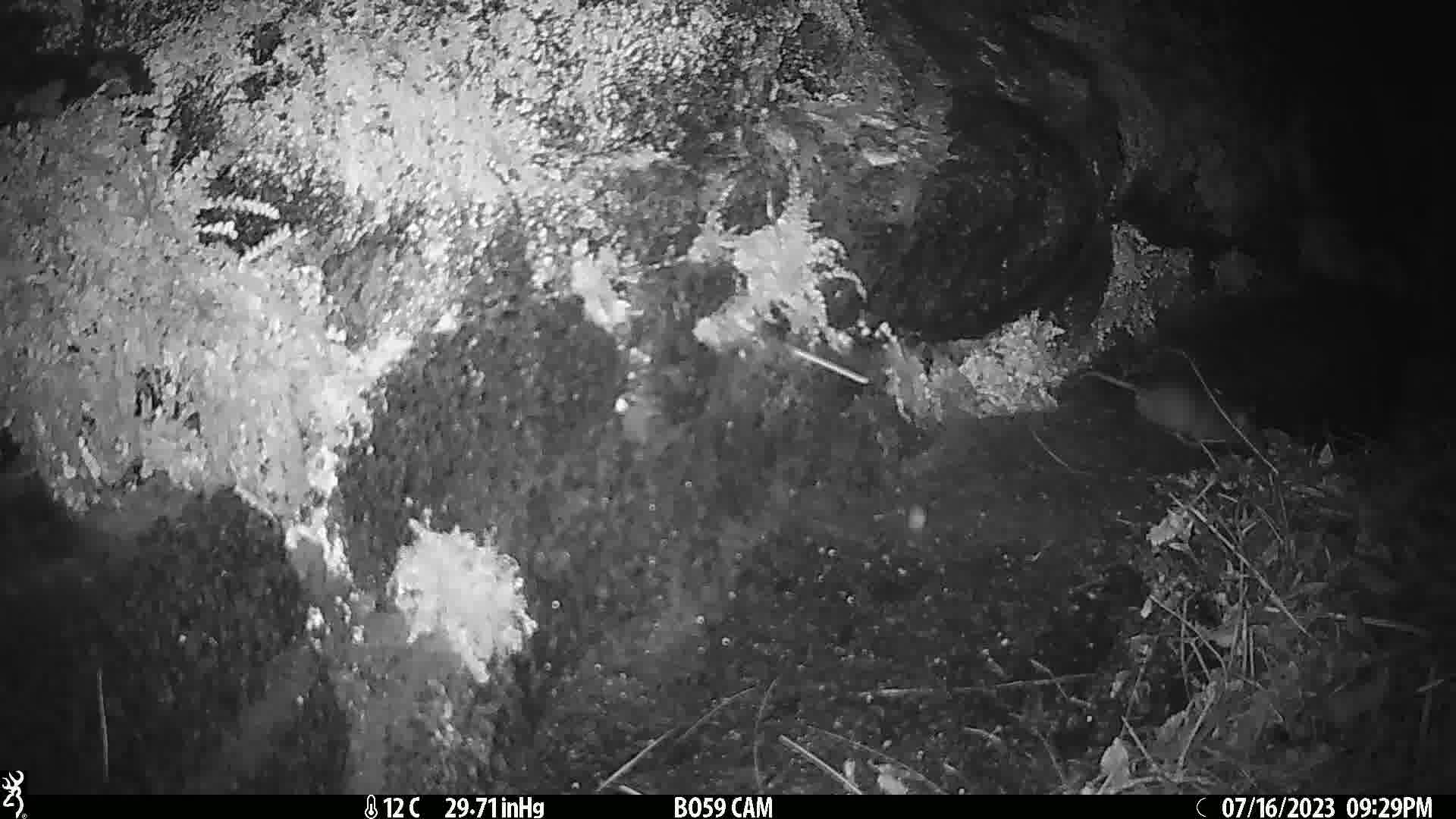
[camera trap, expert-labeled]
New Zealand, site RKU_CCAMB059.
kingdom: Animalia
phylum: Chordata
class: Mammalia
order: Rodentia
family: Muridae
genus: Rattus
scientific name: Rattus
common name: rat